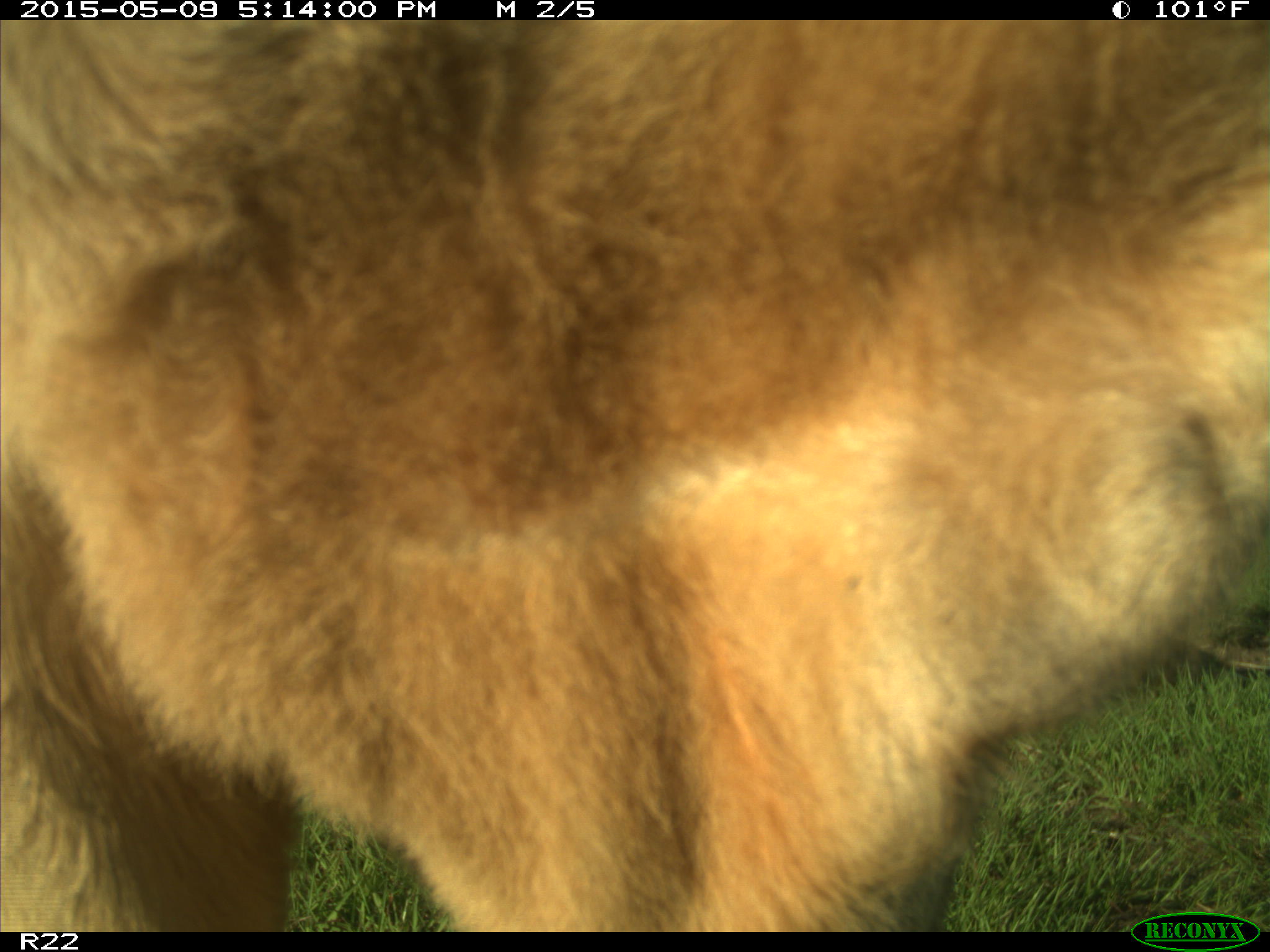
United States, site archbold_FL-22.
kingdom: Animalia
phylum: Chordata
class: Mammalia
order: Artiodactyla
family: Bovidae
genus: Bos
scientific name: Bos taurus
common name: domestic cow